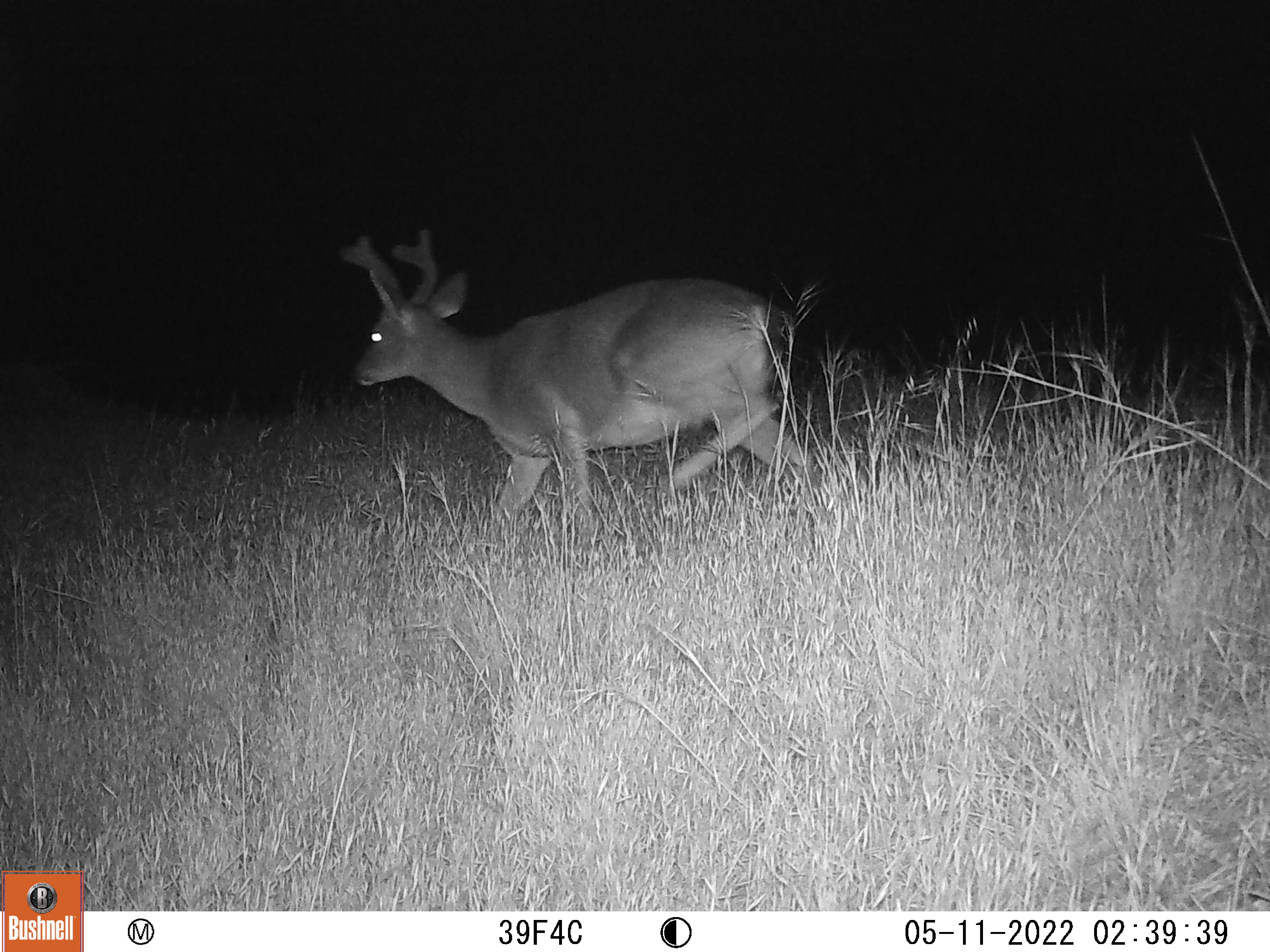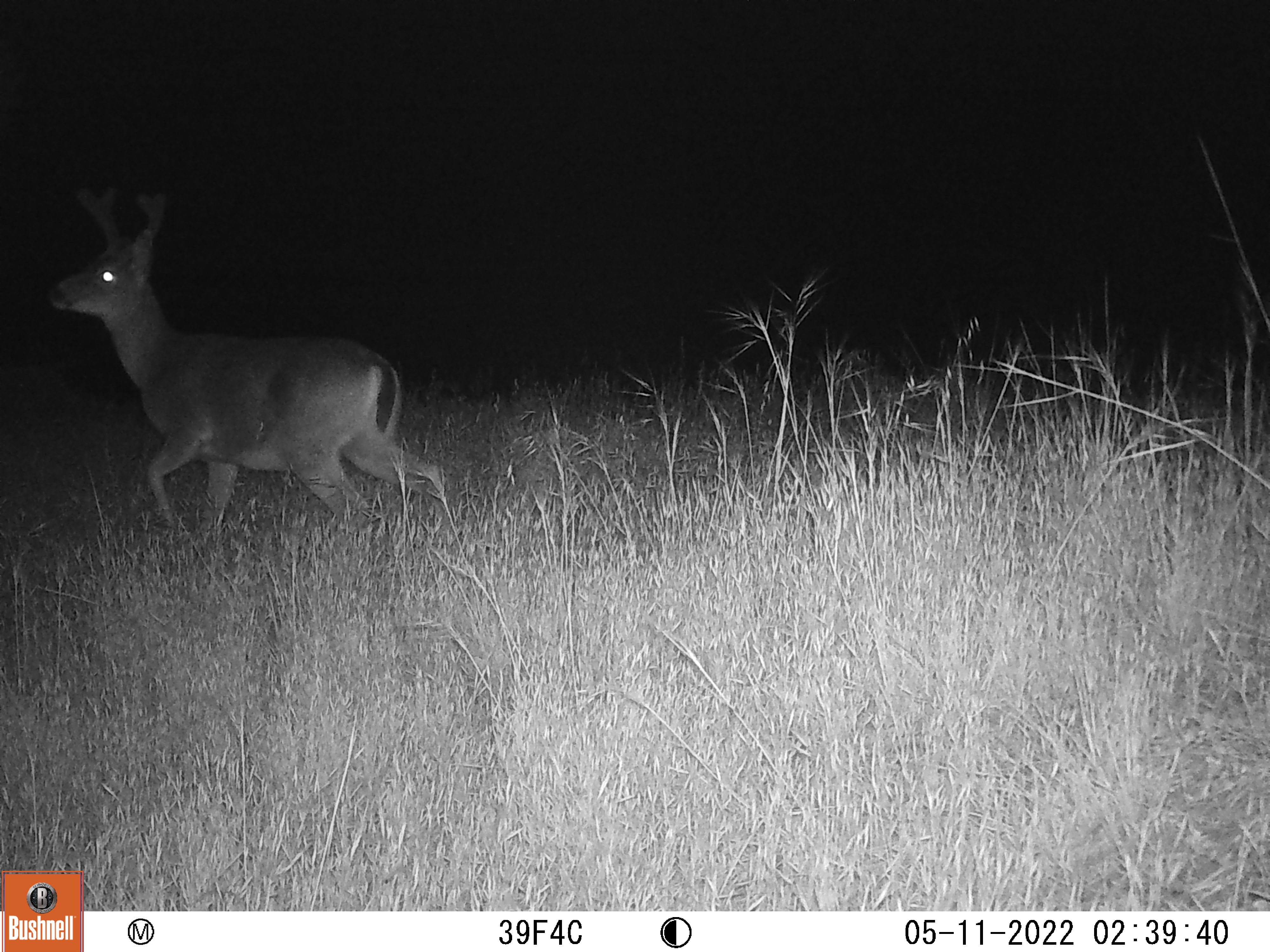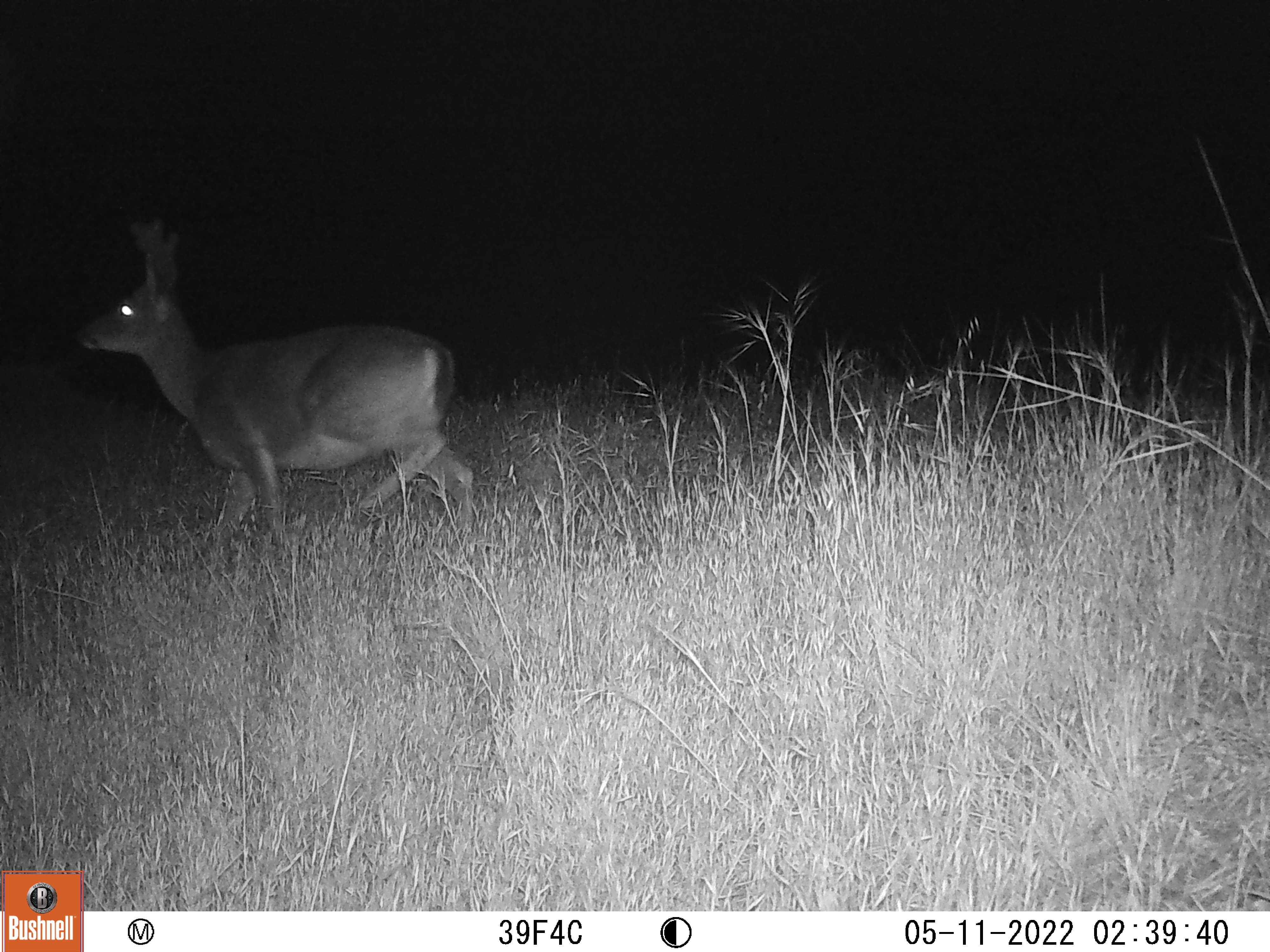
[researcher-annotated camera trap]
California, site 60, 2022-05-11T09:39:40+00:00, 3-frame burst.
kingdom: Animalia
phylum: Chordata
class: Mammalia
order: Artiodactyla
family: Cervidae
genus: Odocoileus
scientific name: Odocoileus hemionus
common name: mule deer